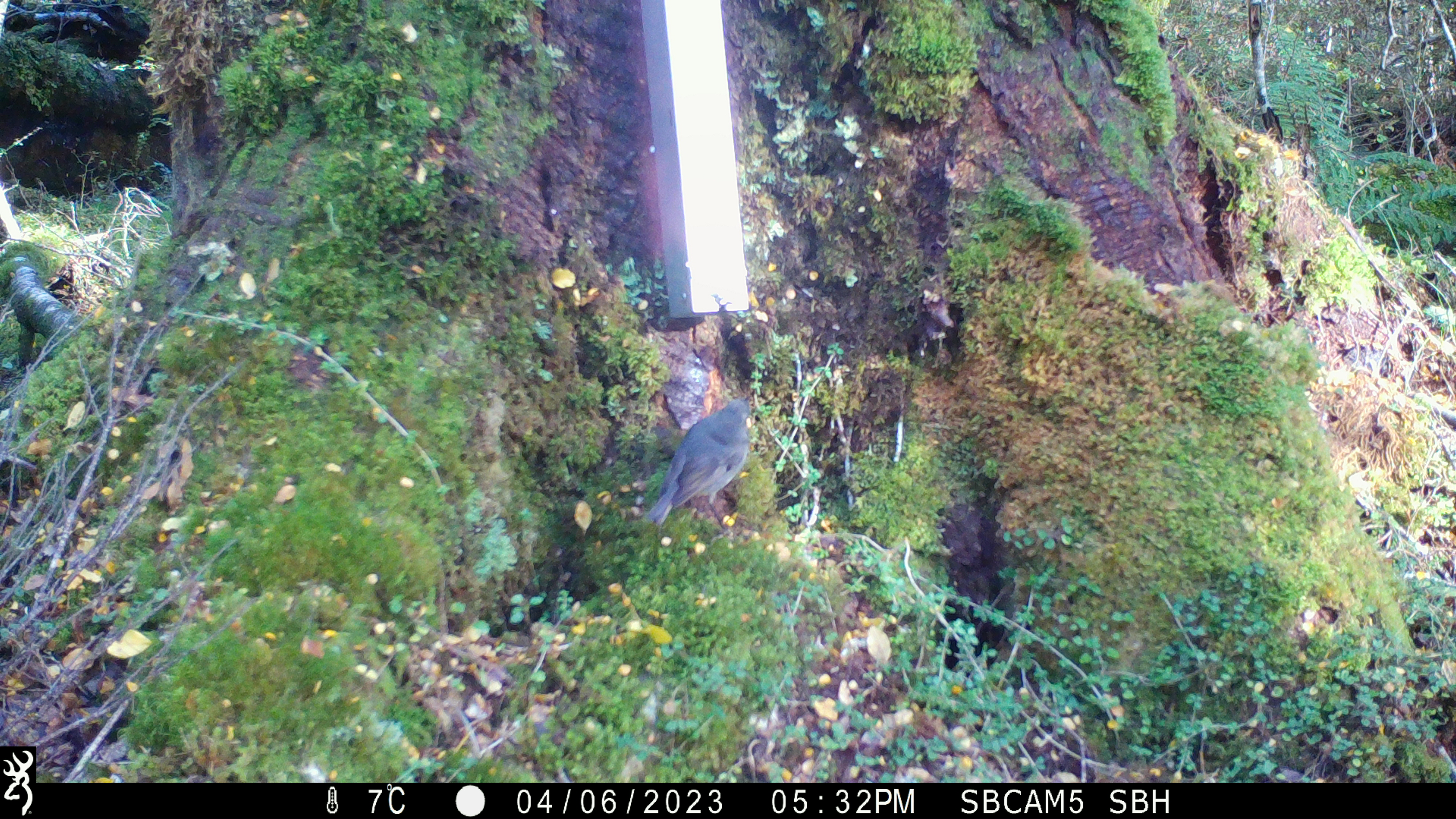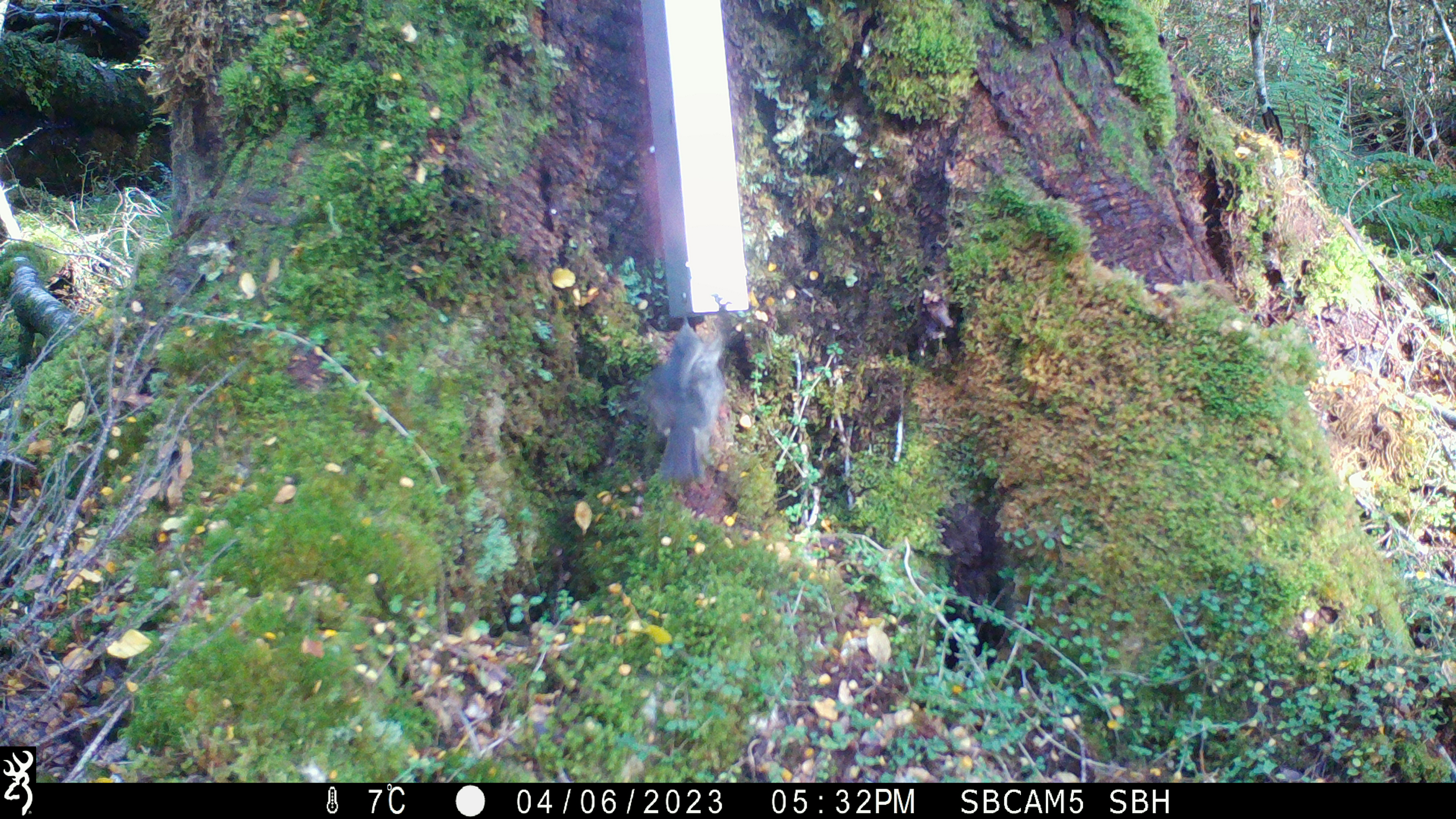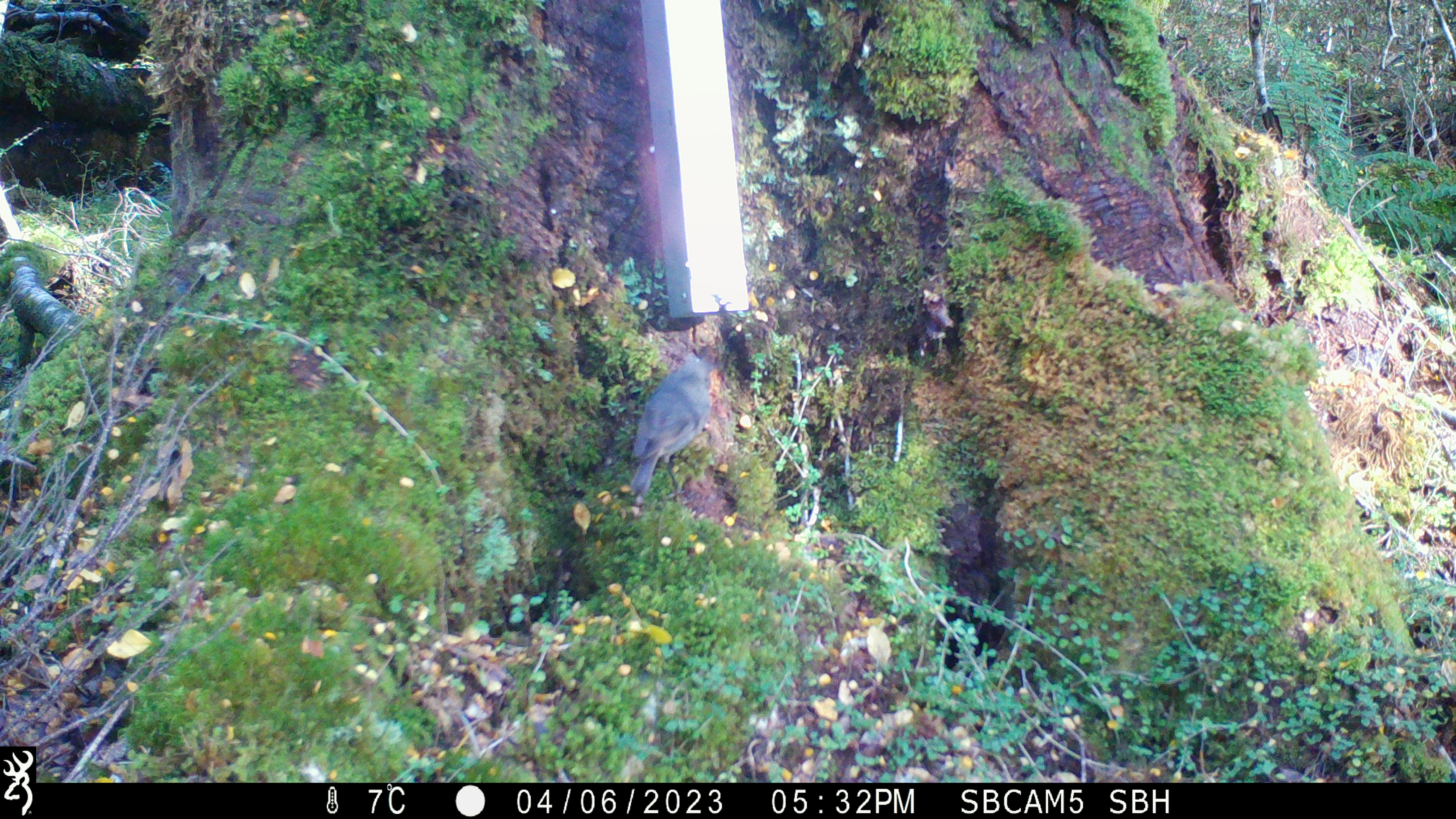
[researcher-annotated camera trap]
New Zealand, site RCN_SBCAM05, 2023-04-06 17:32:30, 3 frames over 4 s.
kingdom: Animalia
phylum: Chordata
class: Aves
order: Passeriformes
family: Petroicidae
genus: Petroica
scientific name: Petroica australis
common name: new zealand robin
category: robin